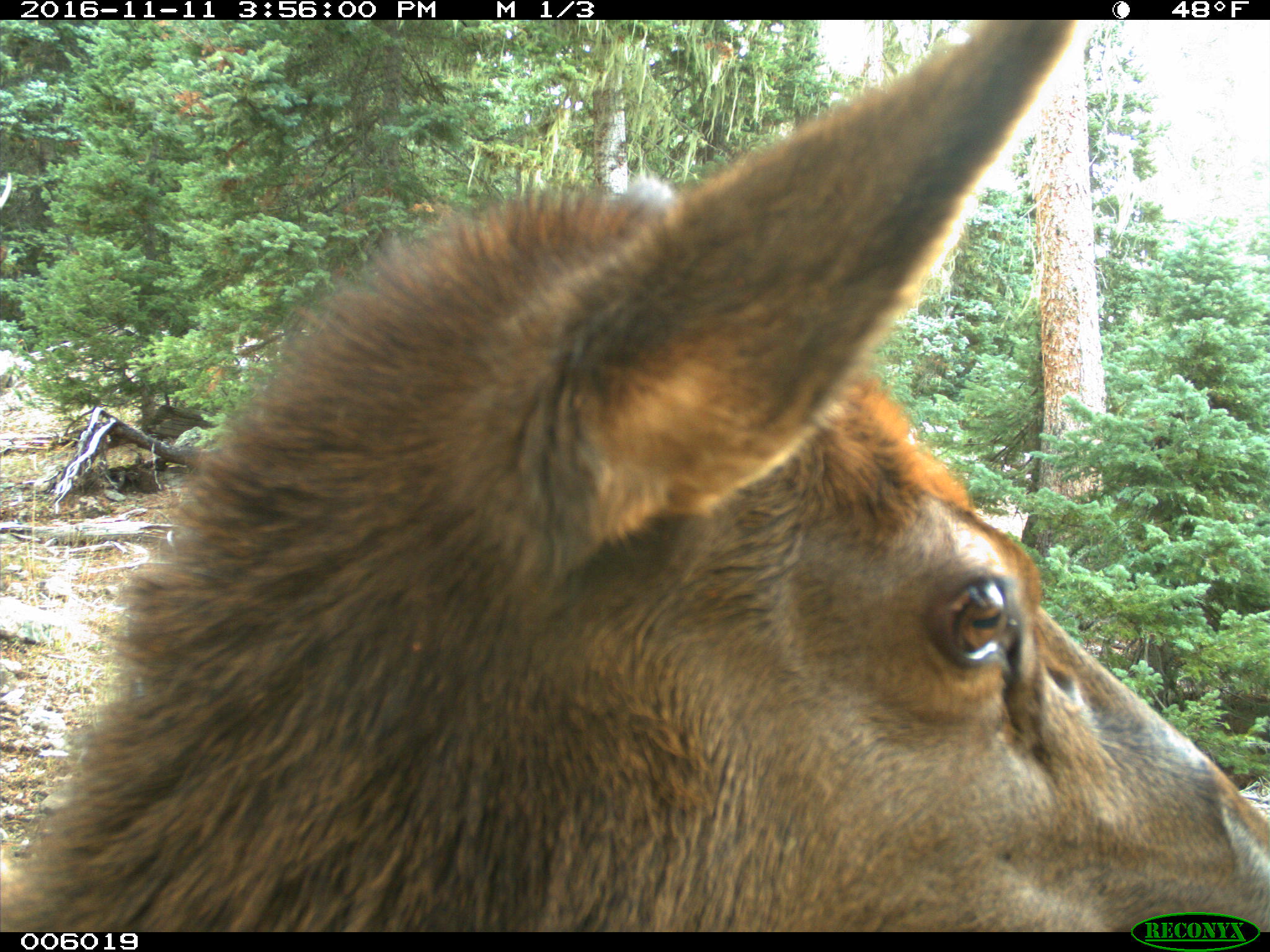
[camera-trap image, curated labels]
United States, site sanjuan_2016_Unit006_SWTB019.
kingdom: Animalia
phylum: Chordata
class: Mammalia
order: Artiodactyla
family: Cervidae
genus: Cervus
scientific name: Cervus elaphus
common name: red deer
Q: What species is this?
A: Cervus elaphus (red deer).